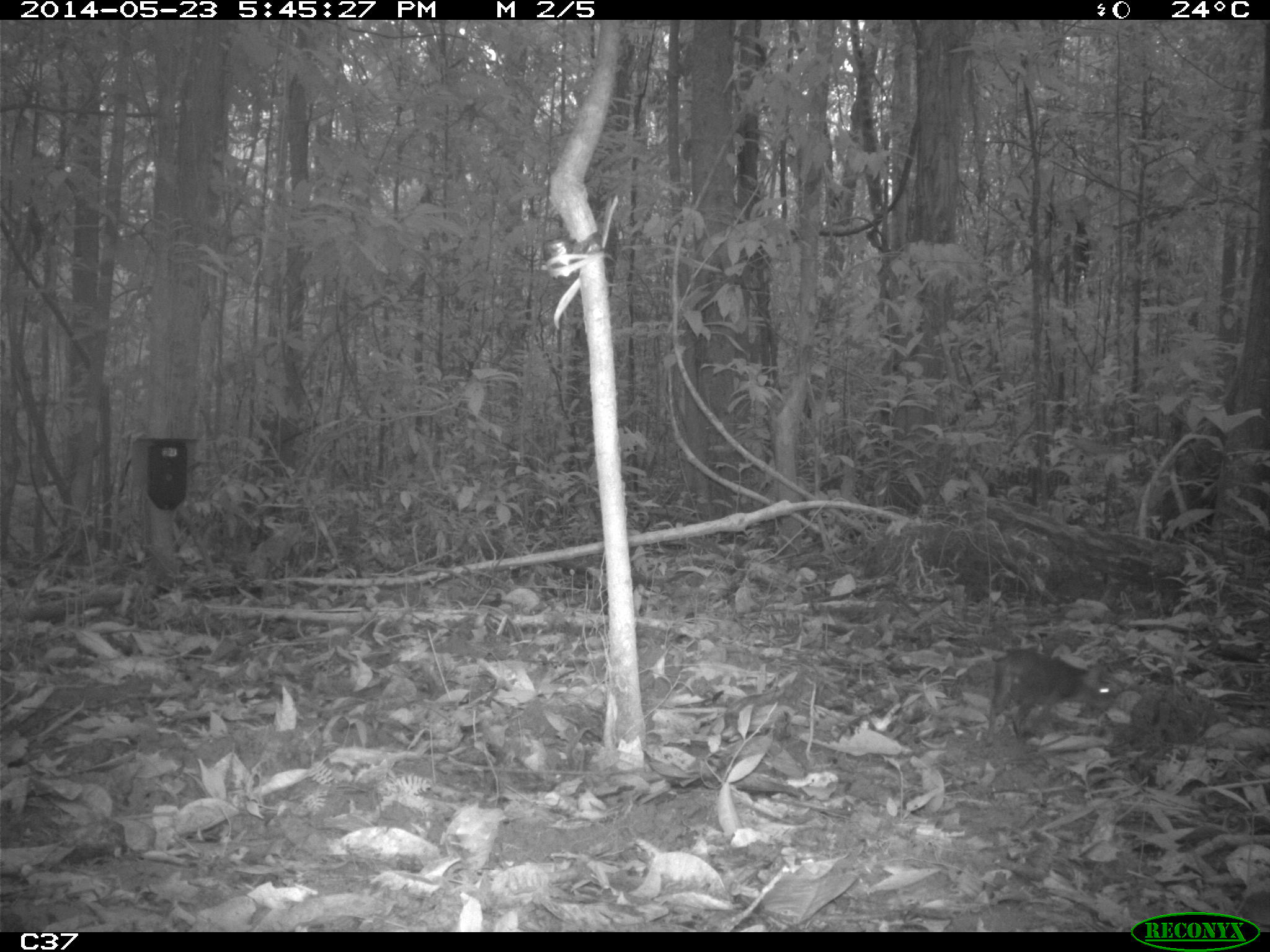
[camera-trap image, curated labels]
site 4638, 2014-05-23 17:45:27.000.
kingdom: Animalia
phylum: Chordata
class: Mammalia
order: Rodentia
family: Dasyproctidae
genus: Myoprocta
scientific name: Myoprocta pratti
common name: green acouchi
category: myoprocta pratii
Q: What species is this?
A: Myoprocta pratii (green acouchi) (Myoprocta pratti).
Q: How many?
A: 1.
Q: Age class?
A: Adult.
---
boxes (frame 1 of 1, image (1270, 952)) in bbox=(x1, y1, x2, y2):
myoprocta pratii: bbox=(985, 649, 1116, 743)